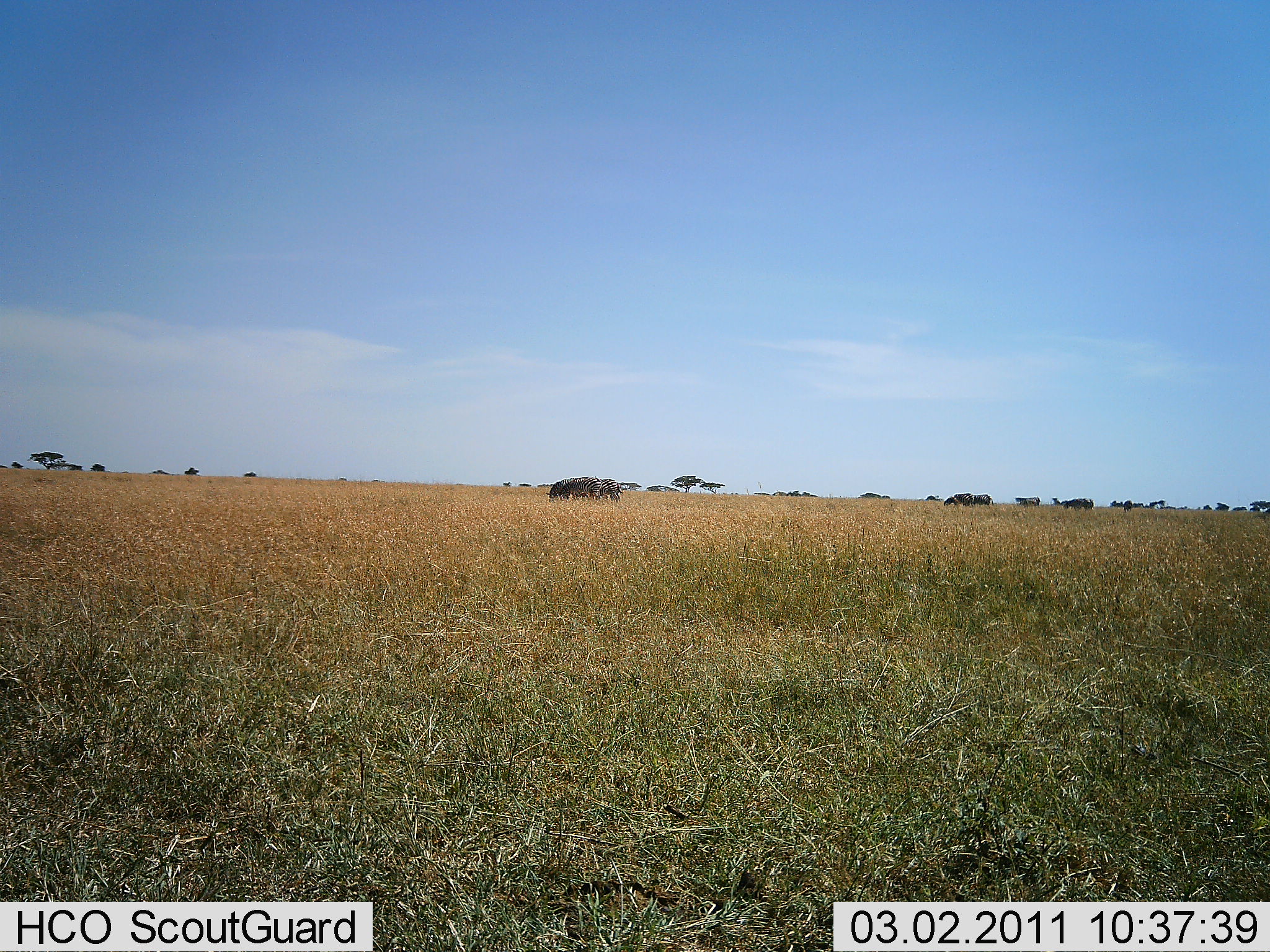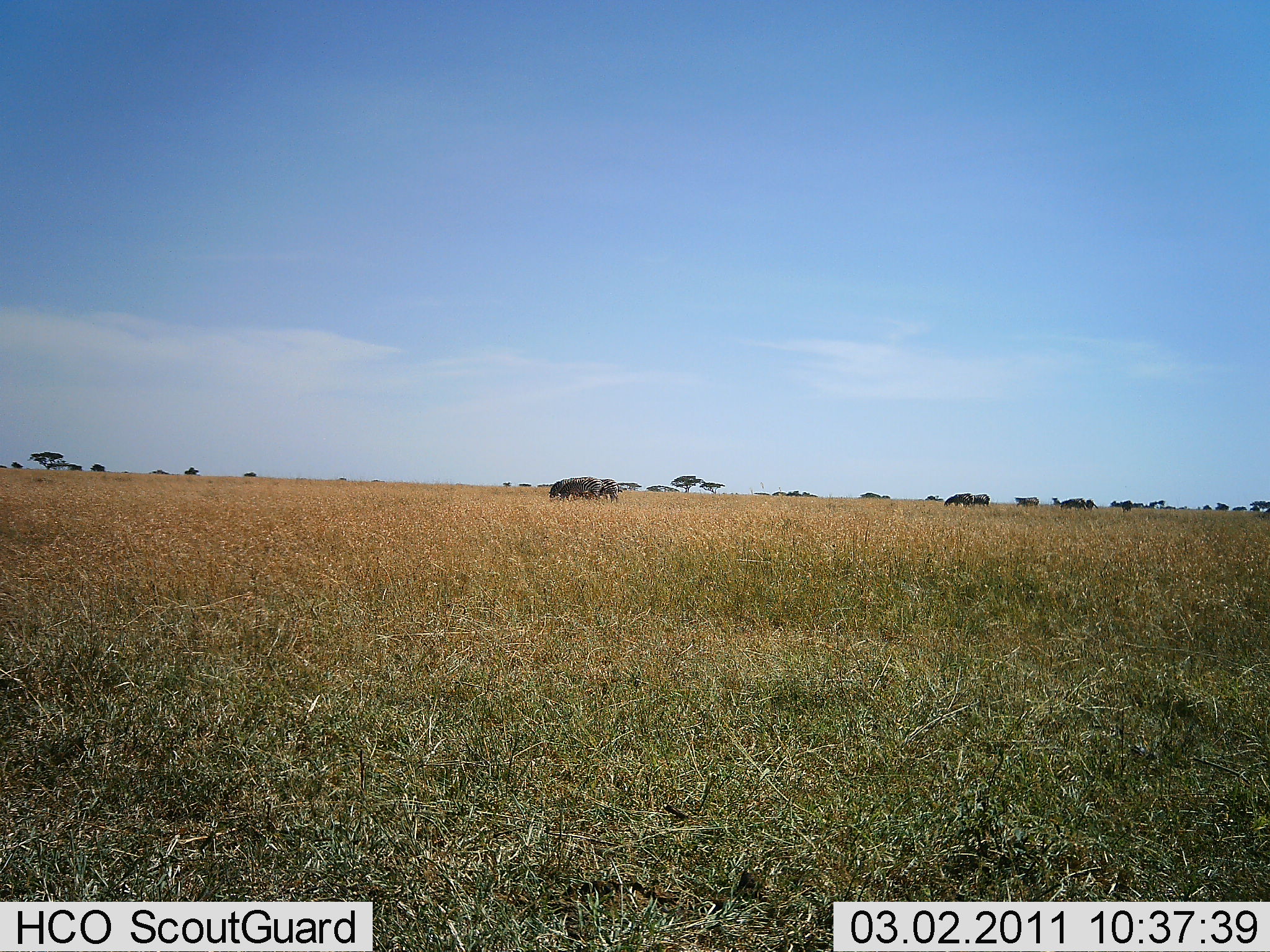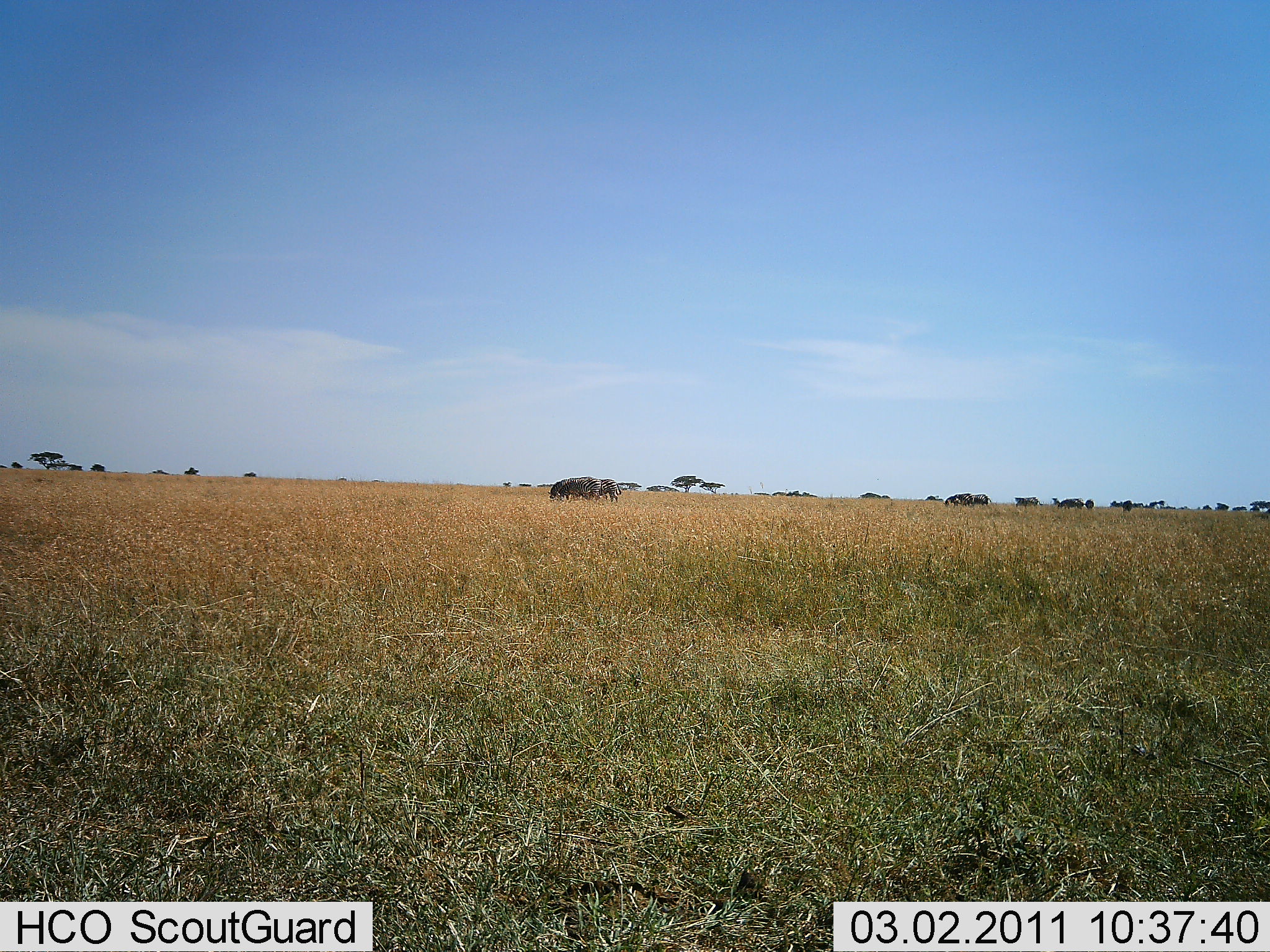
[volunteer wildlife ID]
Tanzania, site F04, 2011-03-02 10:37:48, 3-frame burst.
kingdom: Animalia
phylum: Chordata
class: Mammalia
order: Proboscidea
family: Elephantidae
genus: Loxodonta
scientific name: Loxodonta africana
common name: african bush elephant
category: elephant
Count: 3.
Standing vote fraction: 60%.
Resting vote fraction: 0%.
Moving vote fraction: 20%.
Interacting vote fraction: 0%.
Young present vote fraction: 0%.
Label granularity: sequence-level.